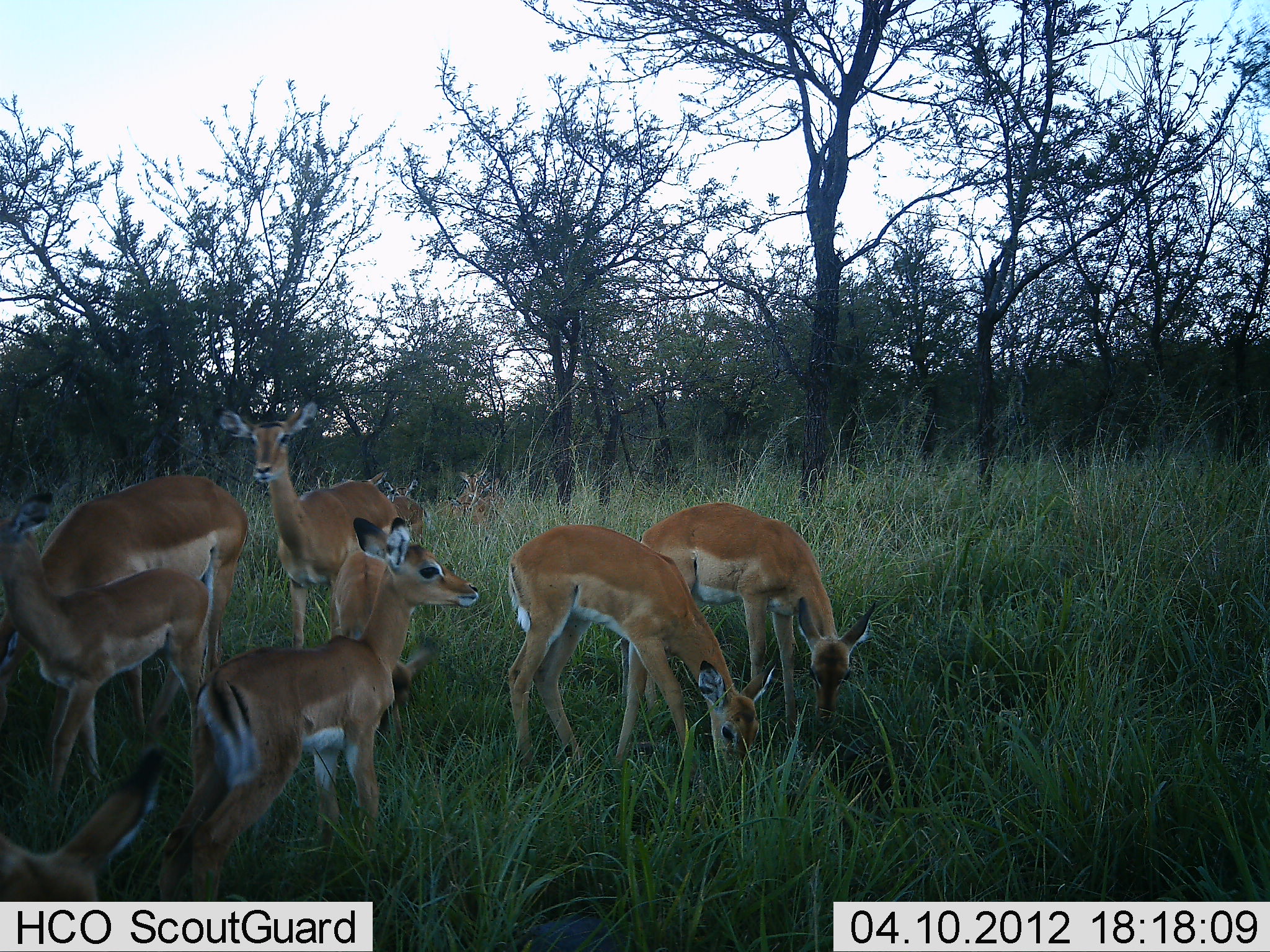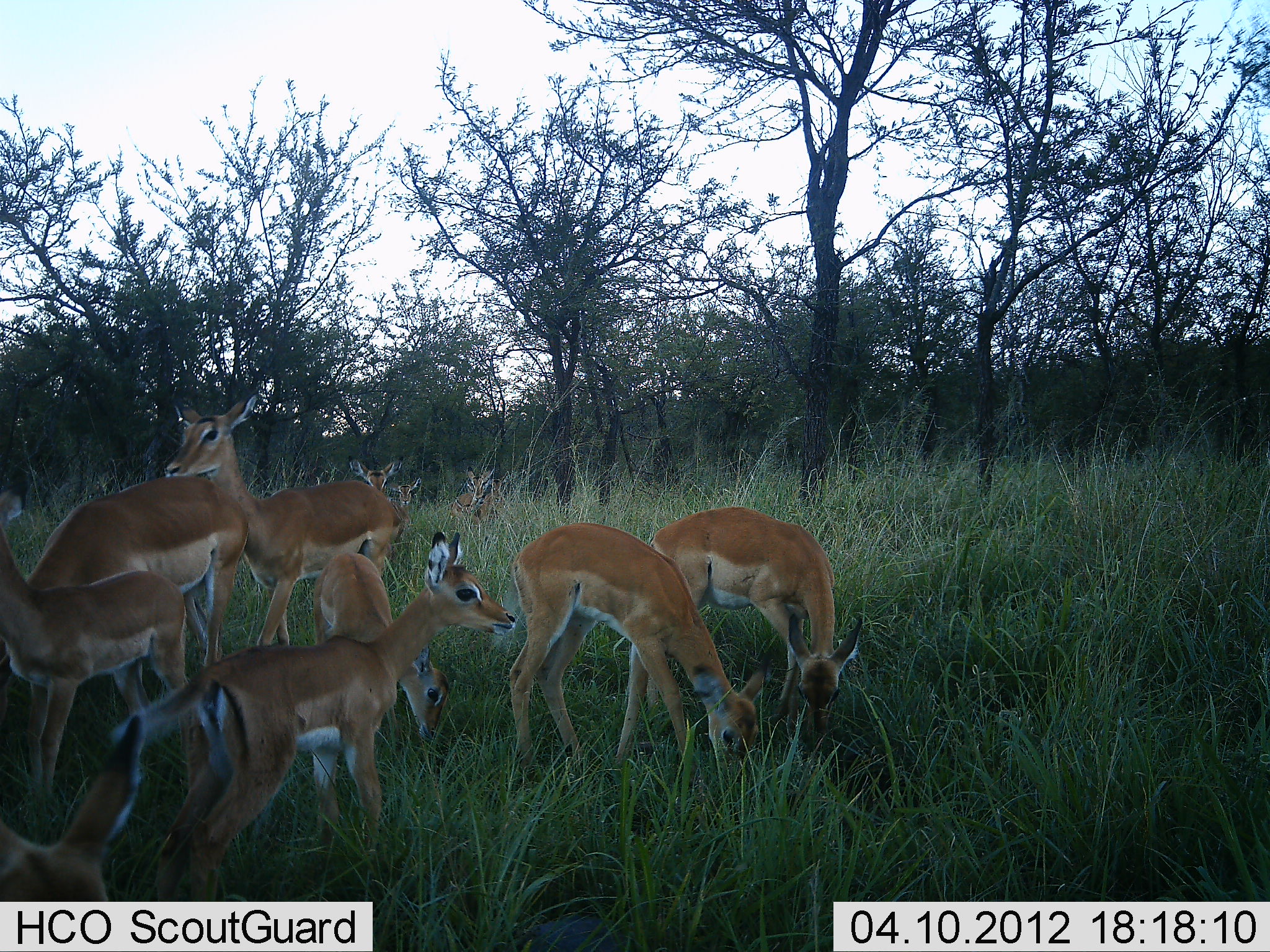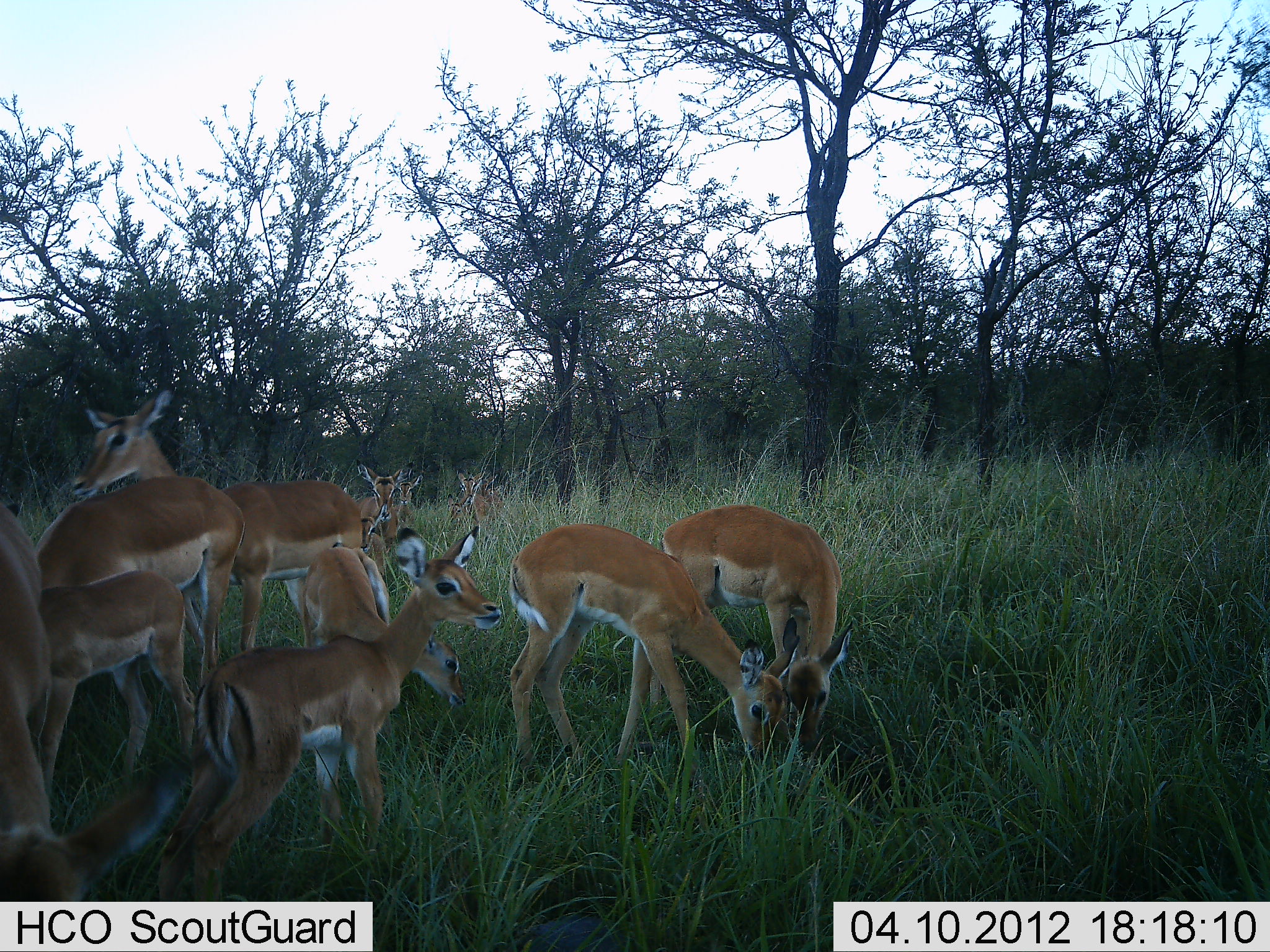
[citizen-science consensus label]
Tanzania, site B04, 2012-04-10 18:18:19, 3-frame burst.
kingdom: Animalia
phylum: Chordata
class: Mammalia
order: Artiodactyla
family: Bovidae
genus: Aepyceros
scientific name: Aepyceros melampus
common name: impala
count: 11-50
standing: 75%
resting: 10%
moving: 30%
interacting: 0%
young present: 55%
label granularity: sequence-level